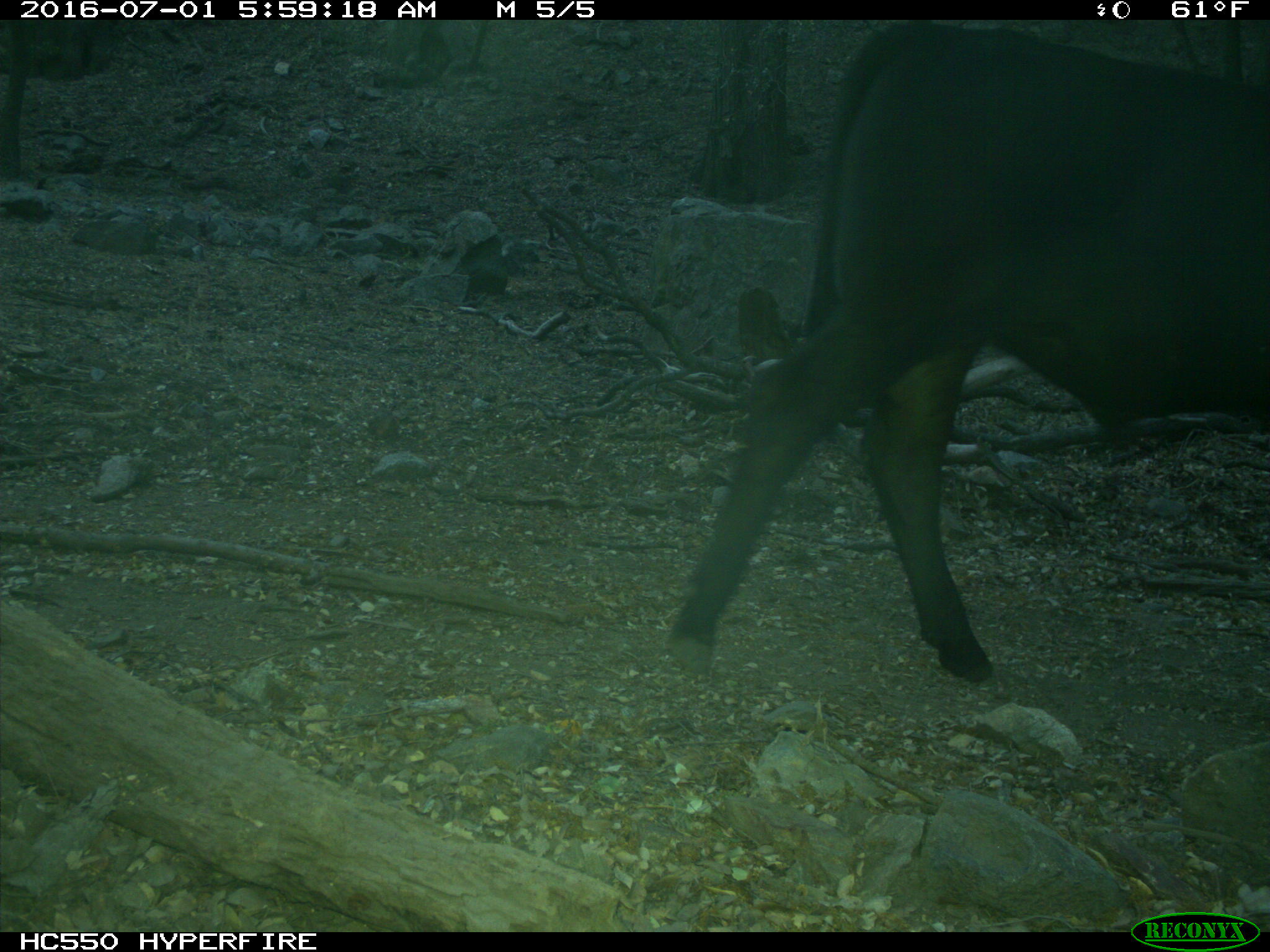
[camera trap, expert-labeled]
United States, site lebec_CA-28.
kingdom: Animalia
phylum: Chordata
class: Mammalia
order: Artiodactyla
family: Bovidae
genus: Bos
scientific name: Bos taurus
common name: domestic cow